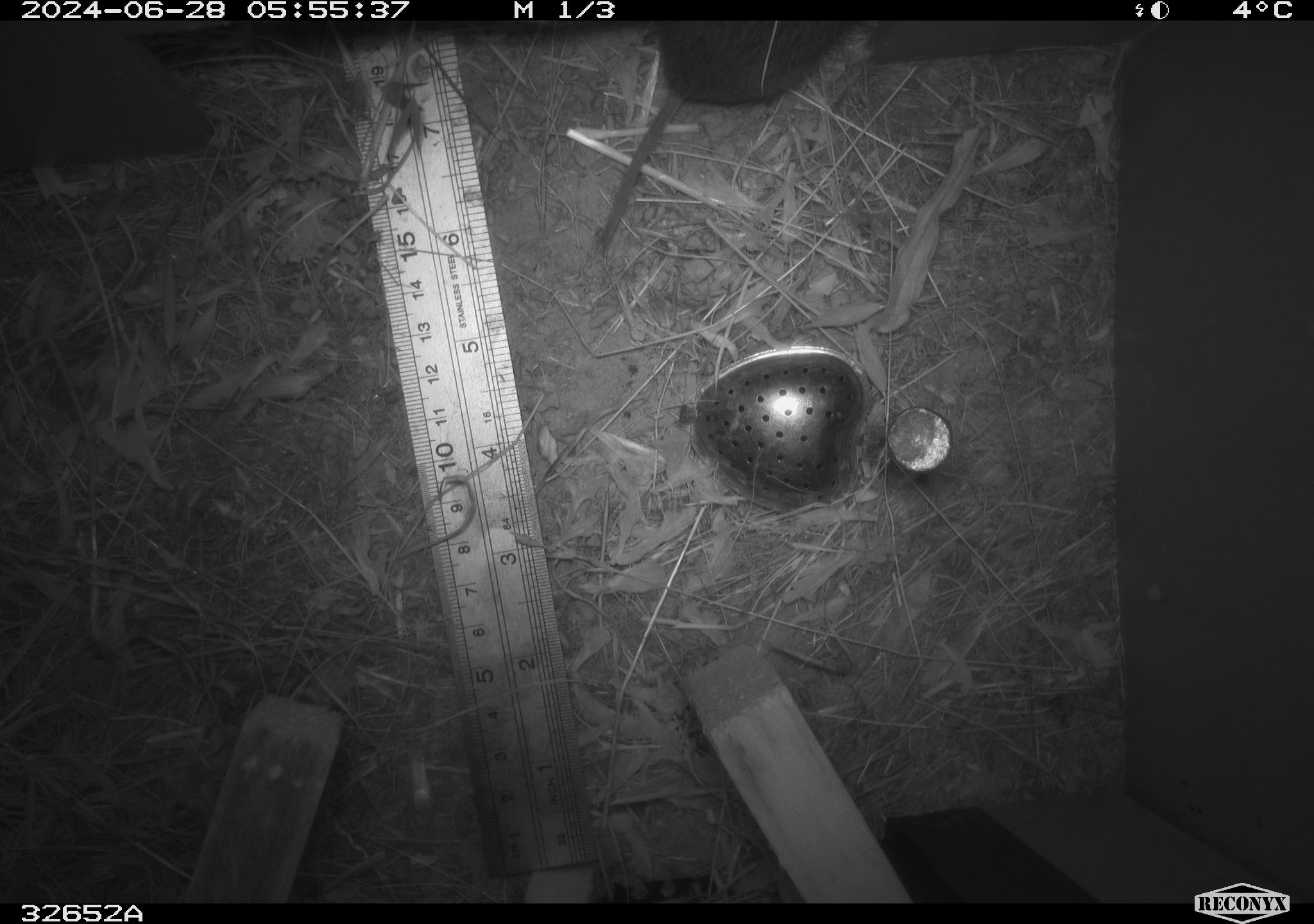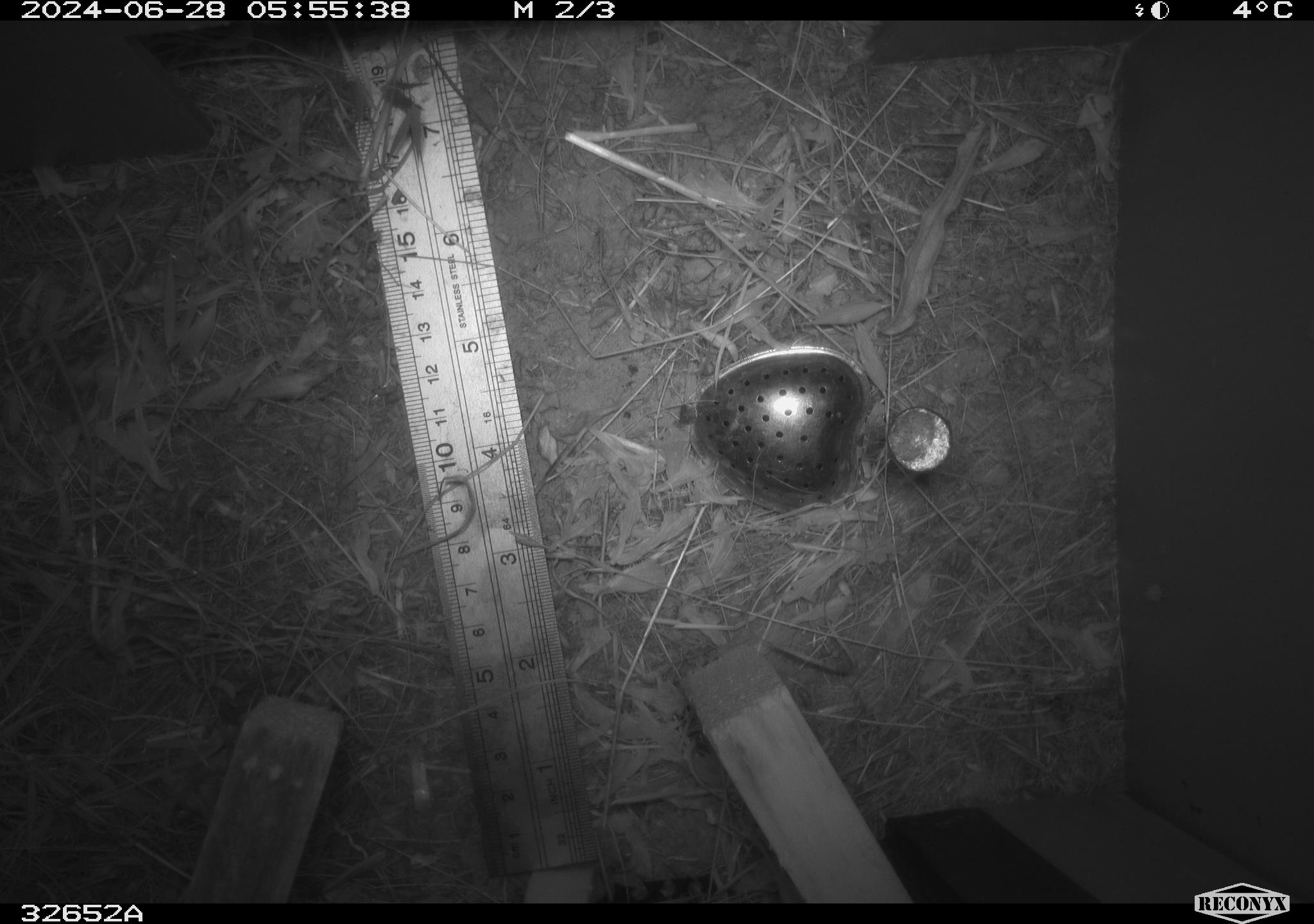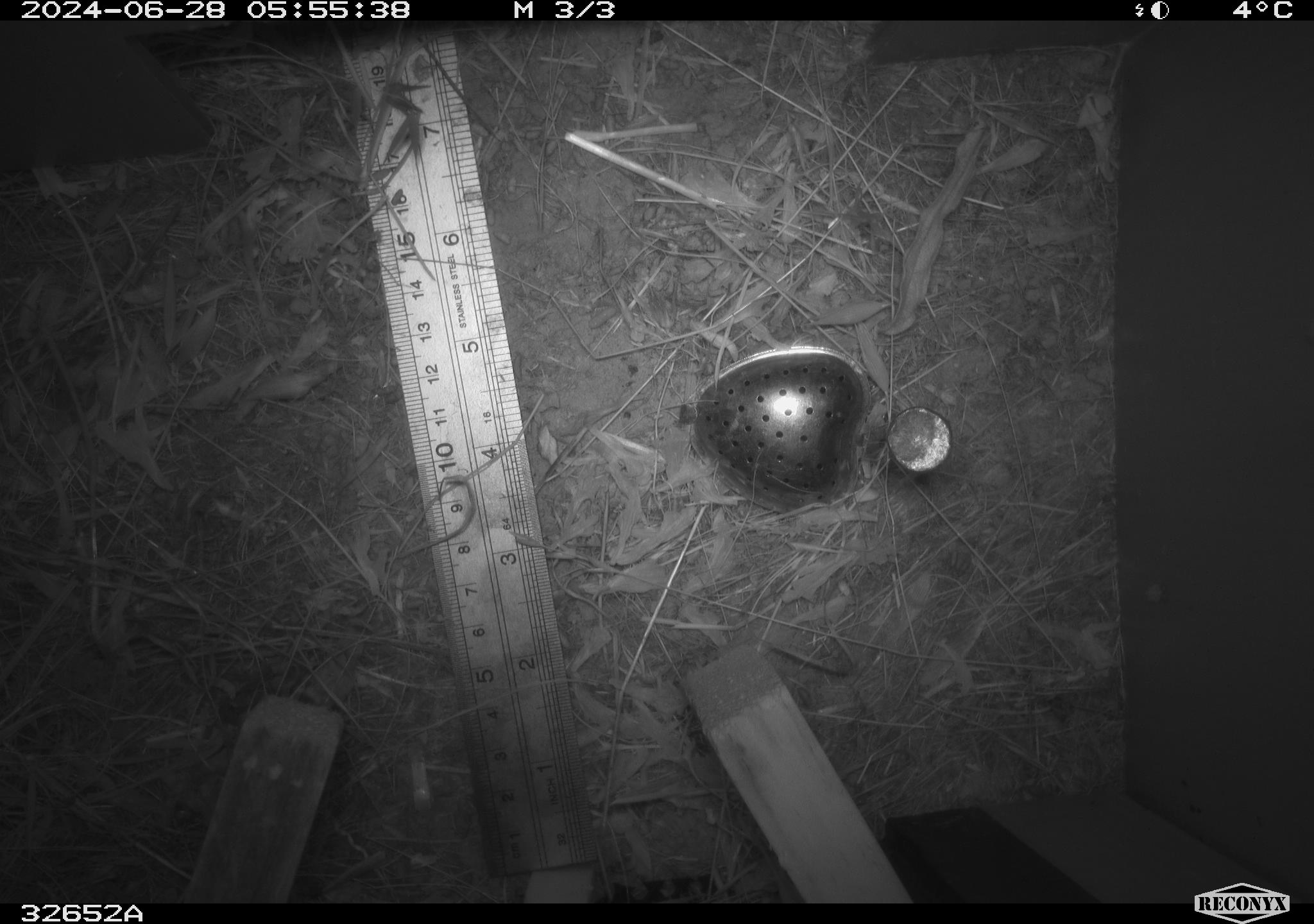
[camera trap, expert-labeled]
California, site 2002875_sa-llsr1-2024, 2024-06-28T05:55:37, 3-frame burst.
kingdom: Animalia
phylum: Chordata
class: Mammalia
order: Rodentia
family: Cricetidae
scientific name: Arvicolinae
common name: voles, lemmings, and muskrats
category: arvicolinae subfamily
Arvicolinae subfamily (voles, lemmings, and muskrats) (Arvicolinae).